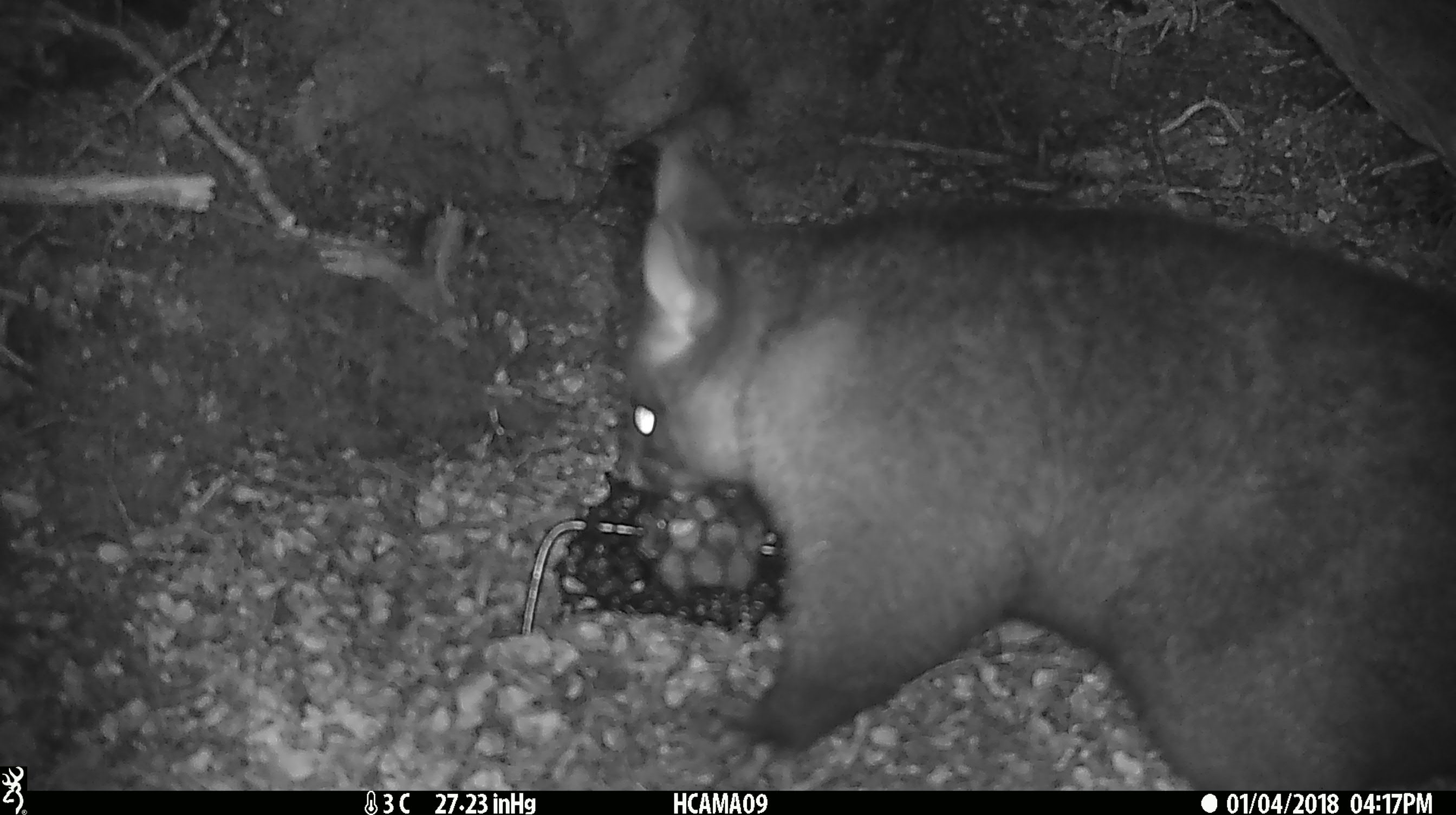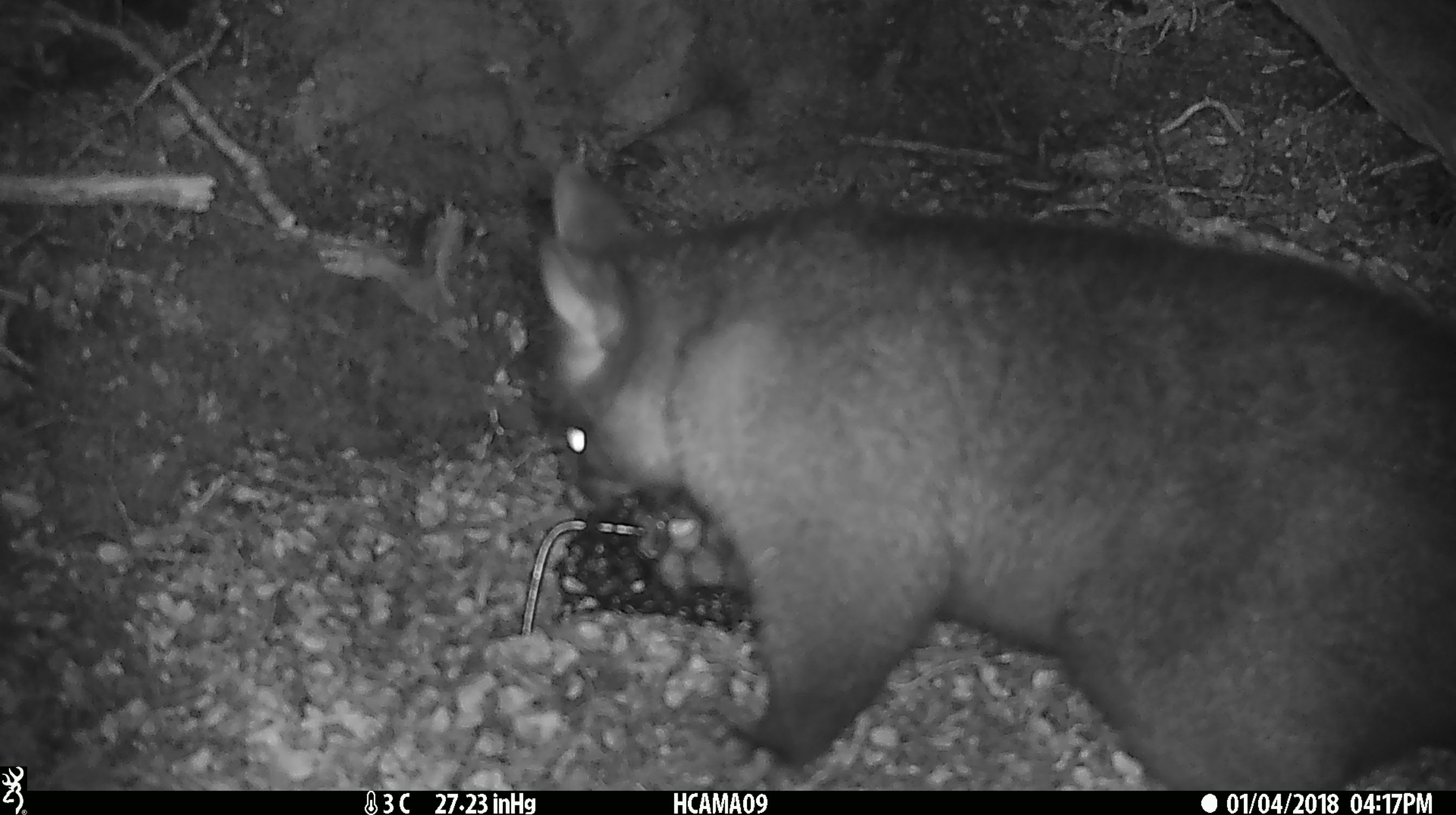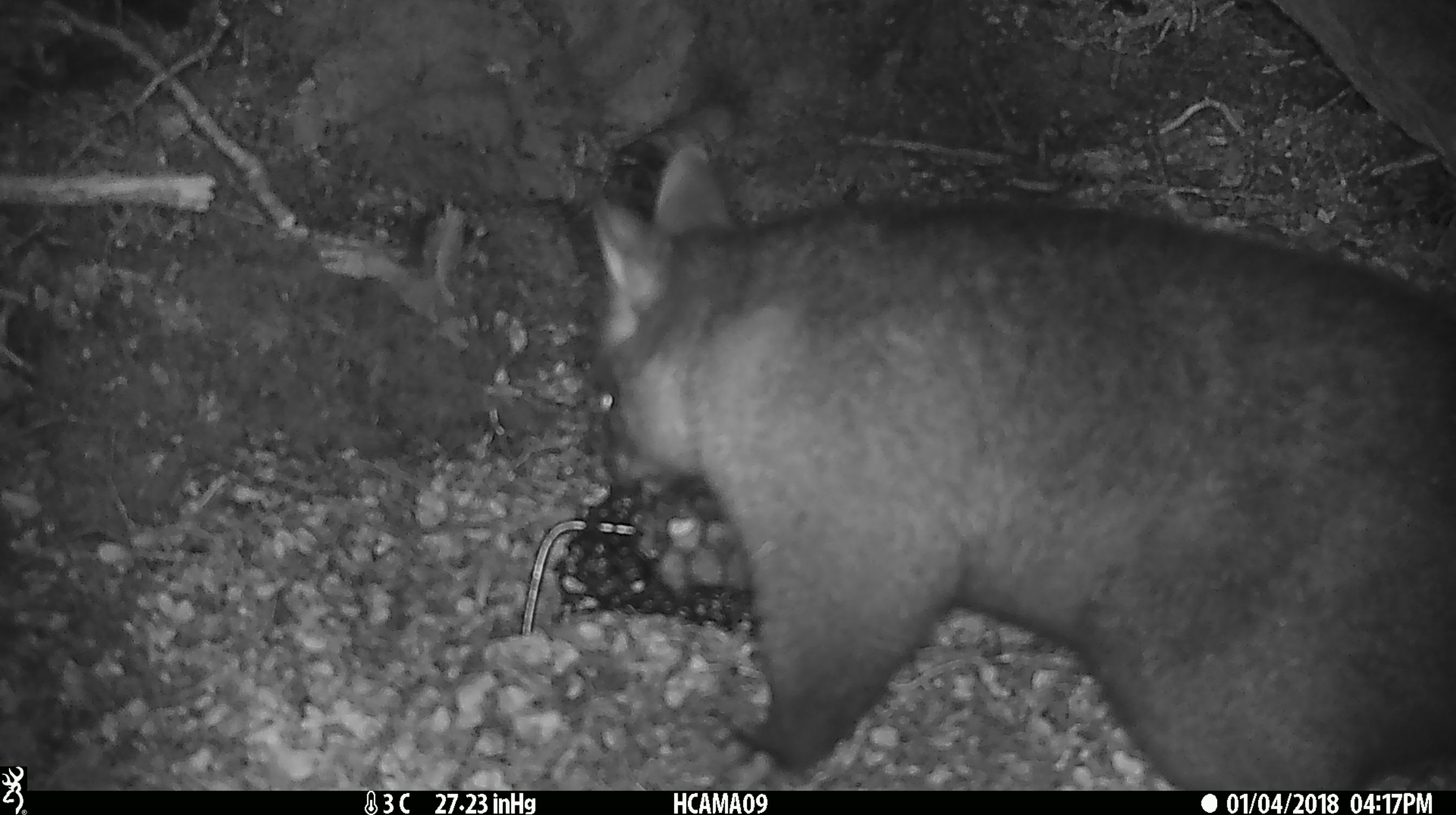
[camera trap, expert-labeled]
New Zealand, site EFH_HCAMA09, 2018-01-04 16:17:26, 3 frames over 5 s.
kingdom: Animalia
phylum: Chordata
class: Mammalia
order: Diprotodontia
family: Phalangeridae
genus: Trichosurus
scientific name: Trichosurus vulpecula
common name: common brushtail possum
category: possum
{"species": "possum (common brushtail possum) (Trichosurus vulpecula)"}